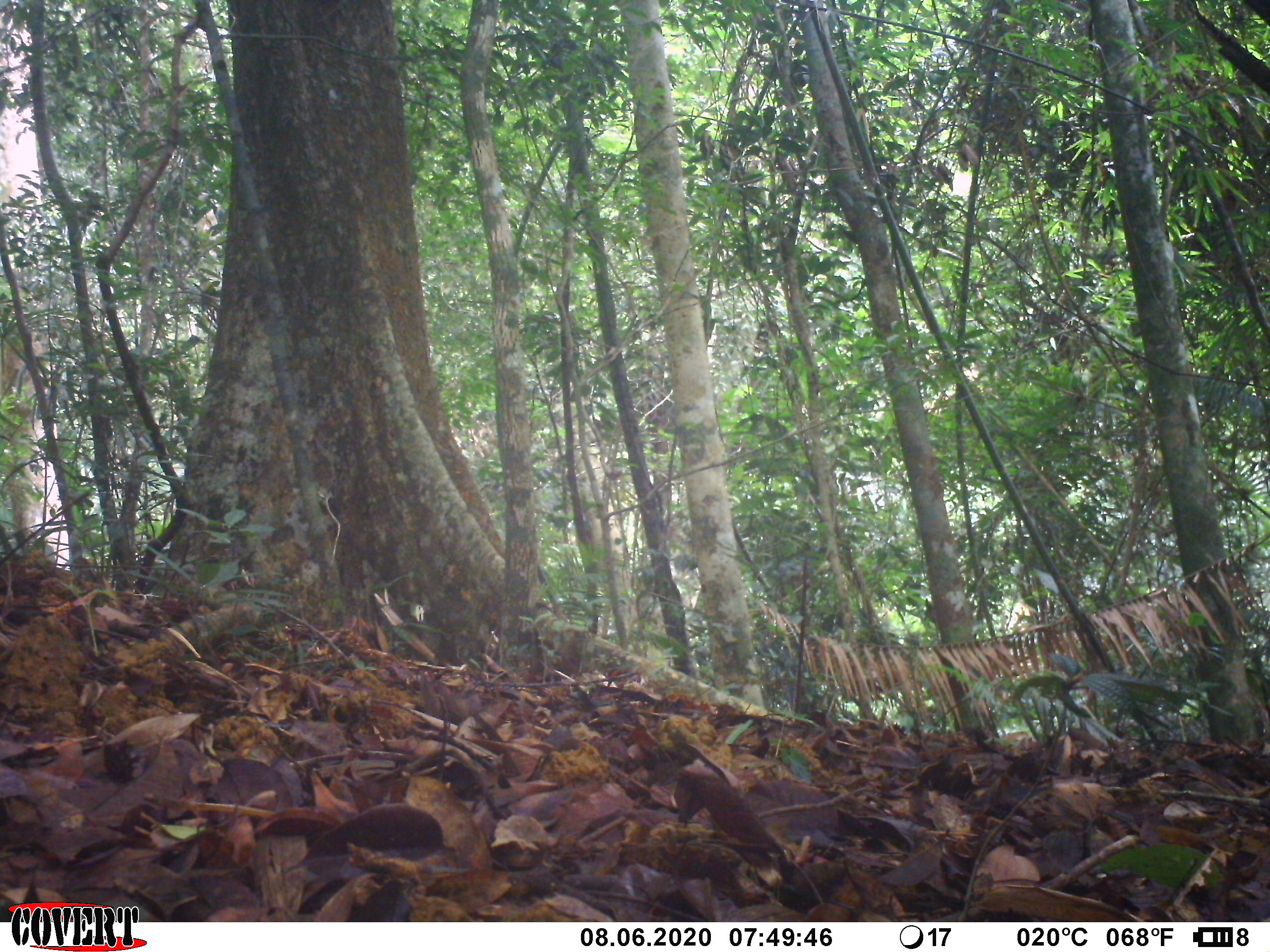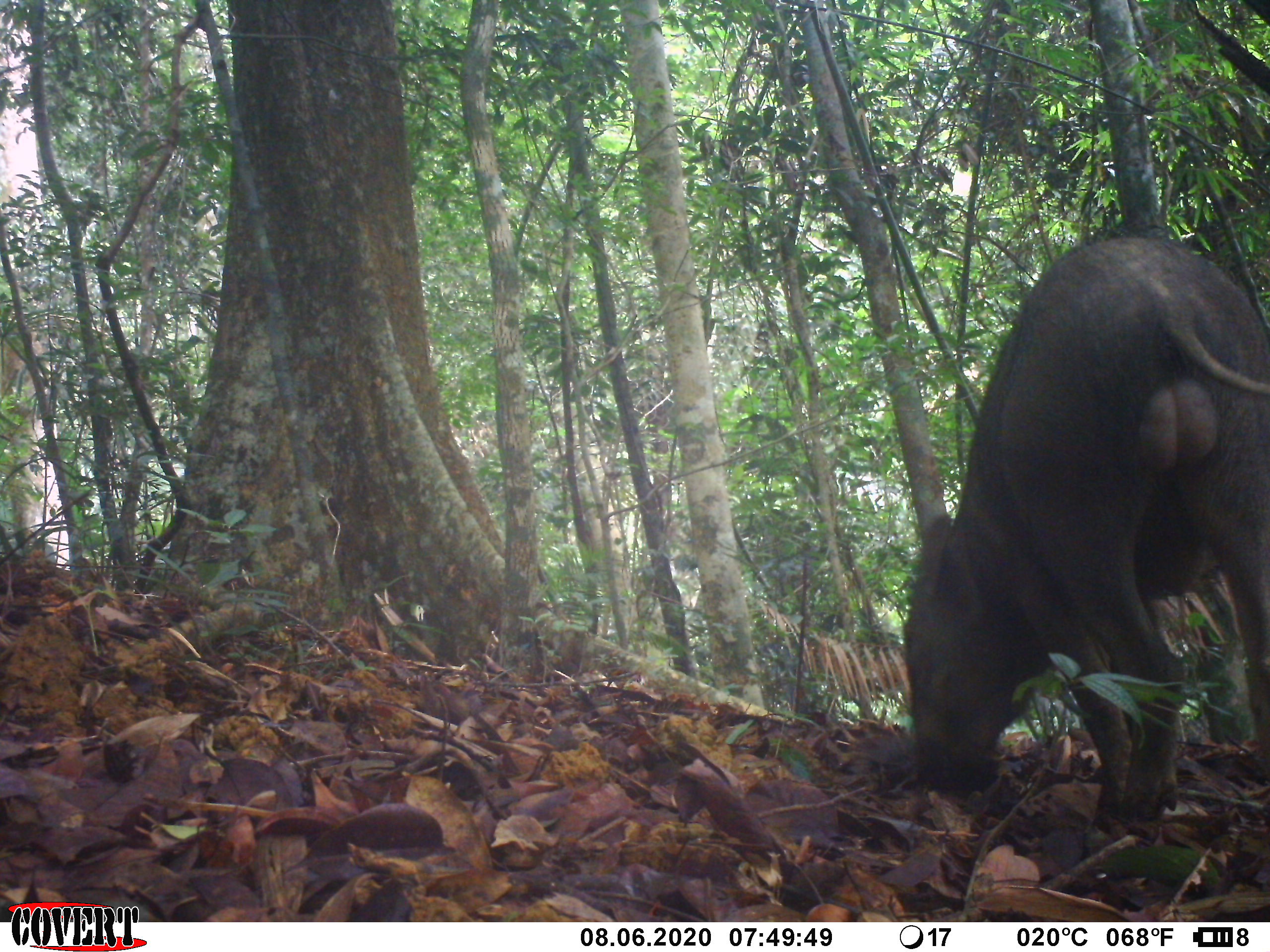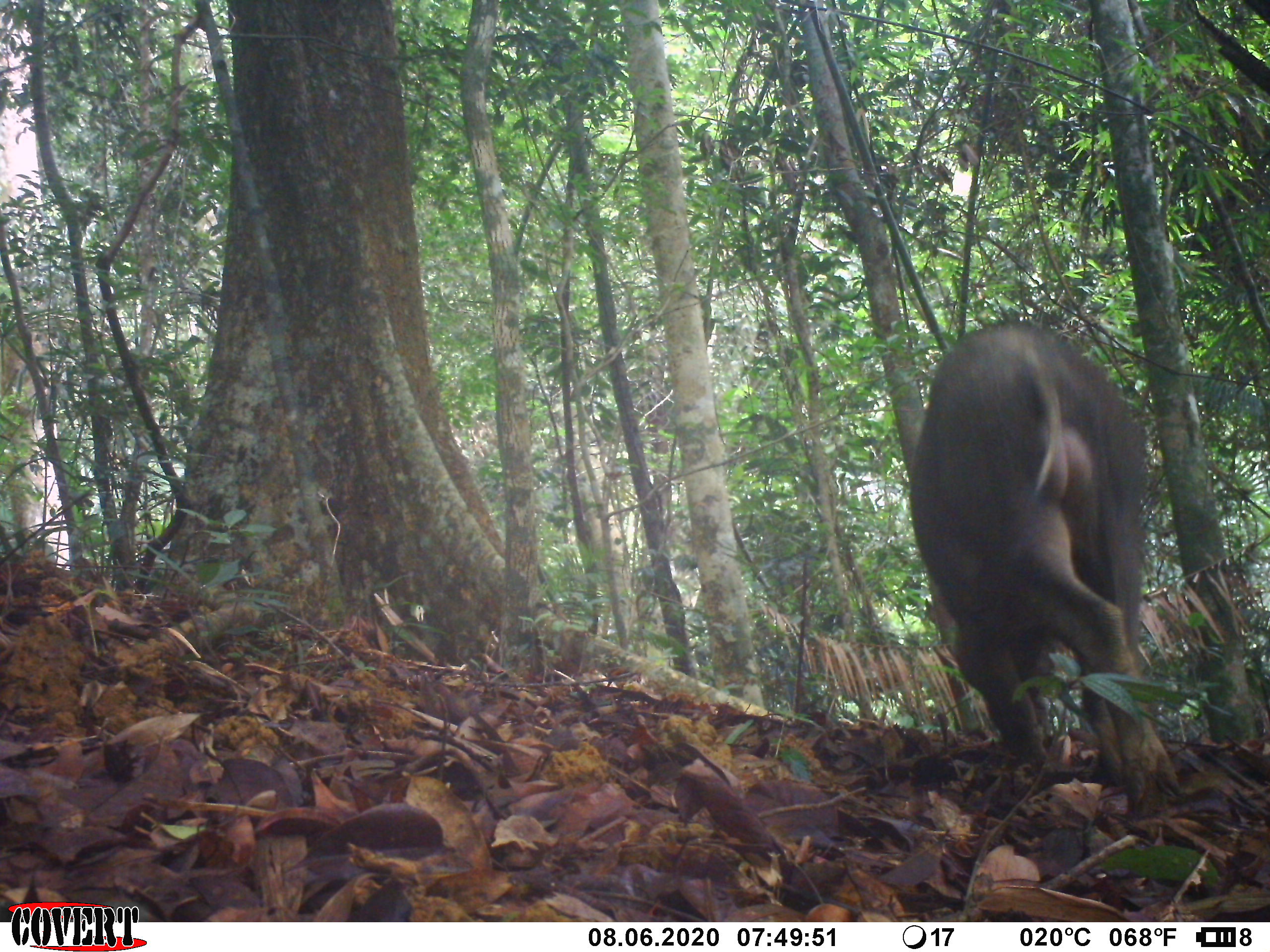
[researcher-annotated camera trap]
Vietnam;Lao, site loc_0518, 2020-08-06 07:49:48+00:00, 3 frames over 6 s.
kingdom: Animalia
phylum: Chordata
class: Mammalia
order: Artiodactyla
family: Suidae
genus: Sus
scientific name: Sus scrofa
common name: eurasian wild pig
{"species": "eurasian wild pig (Sus scrofa)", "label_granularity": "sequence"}